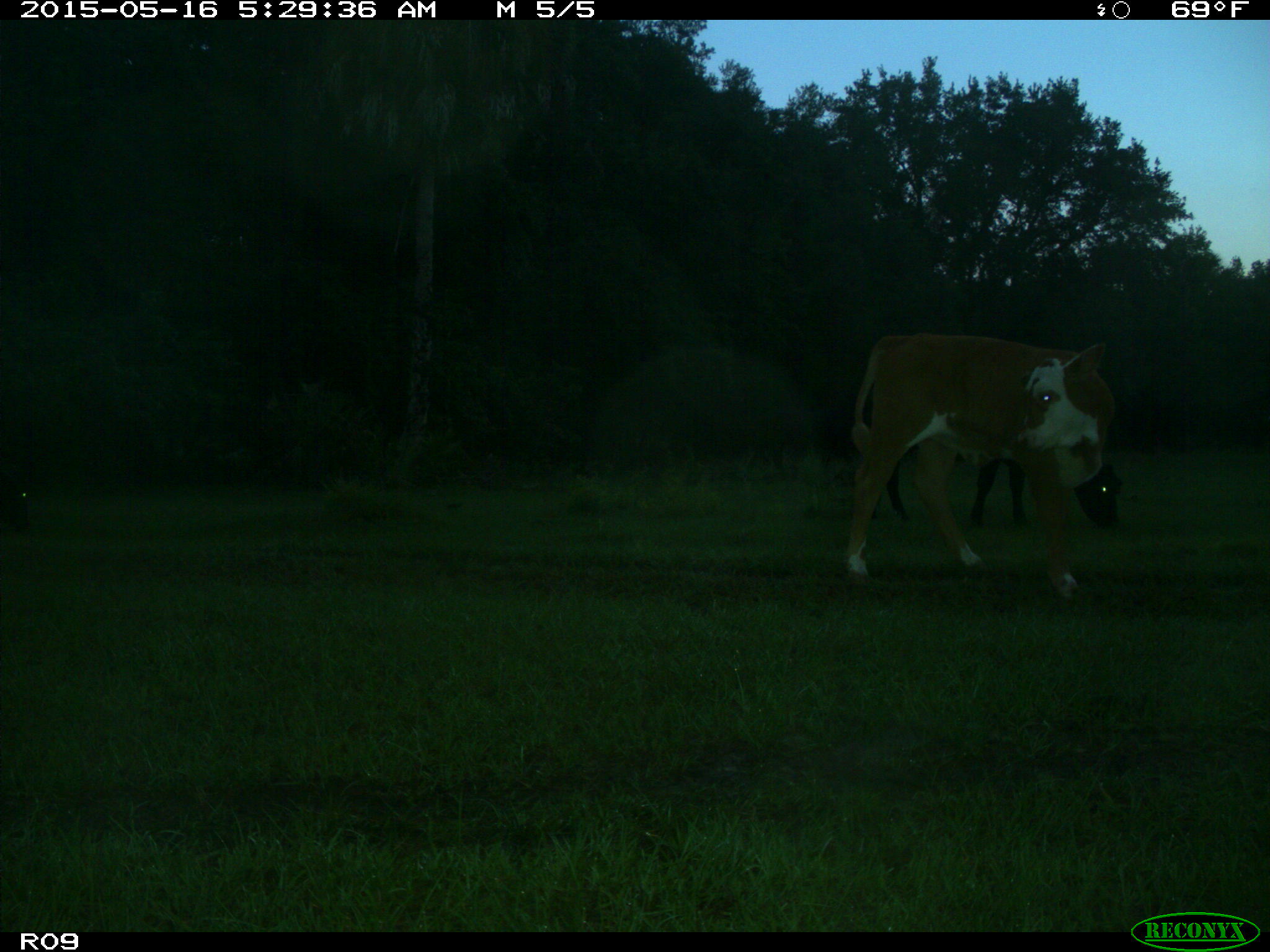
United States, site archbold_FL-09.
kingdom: Animalia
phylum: Chordata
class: Mammalia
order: Artiodactyla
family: Bovidae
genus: Bos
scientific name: Bos taurus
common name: domestic cow